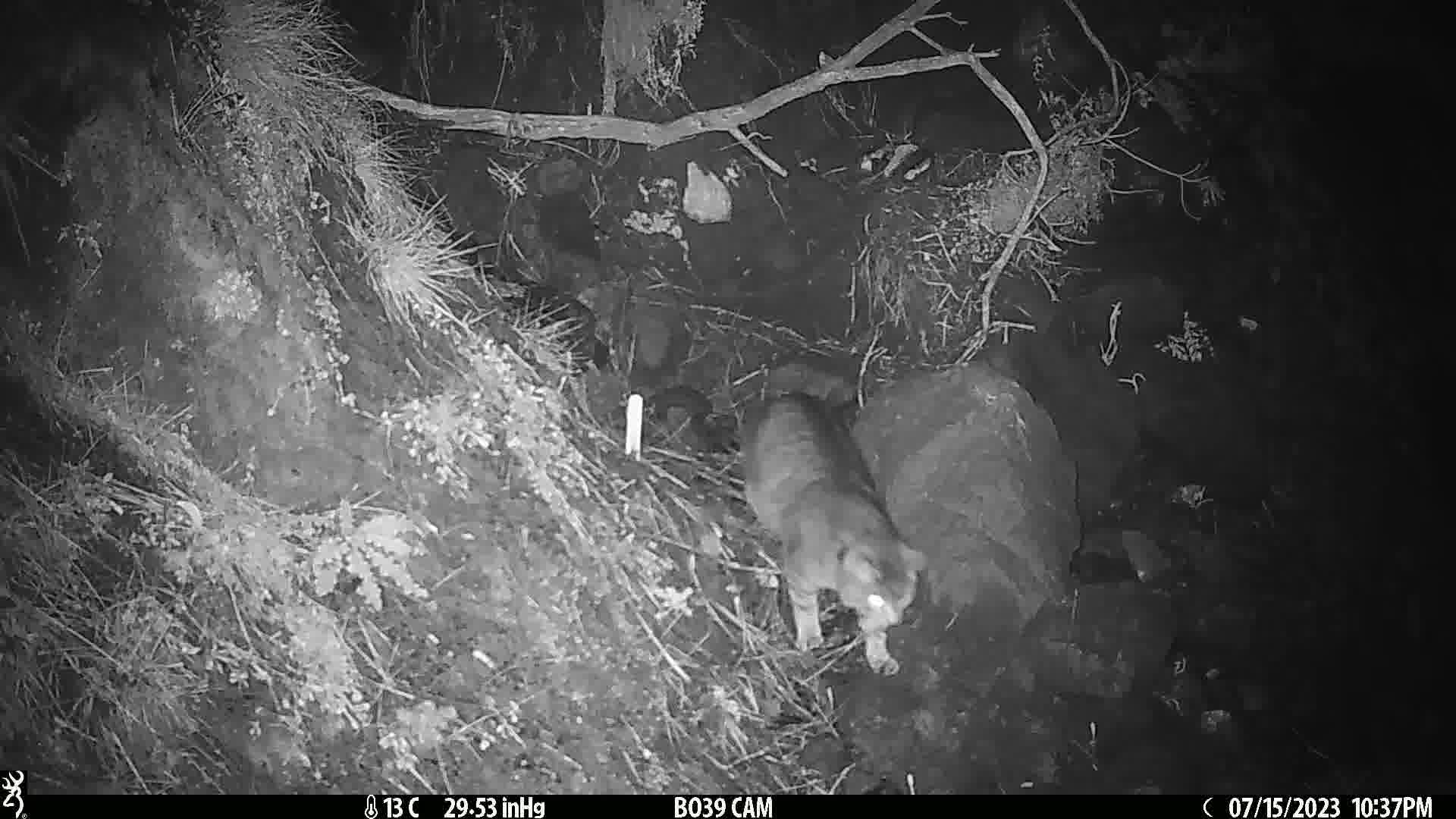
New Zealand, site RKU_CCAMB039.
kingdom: Animalia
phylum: Chordata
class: Mammalia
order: Carnivora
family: Felidae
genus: Felis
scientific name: Felis catus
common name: domestic cat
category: cat